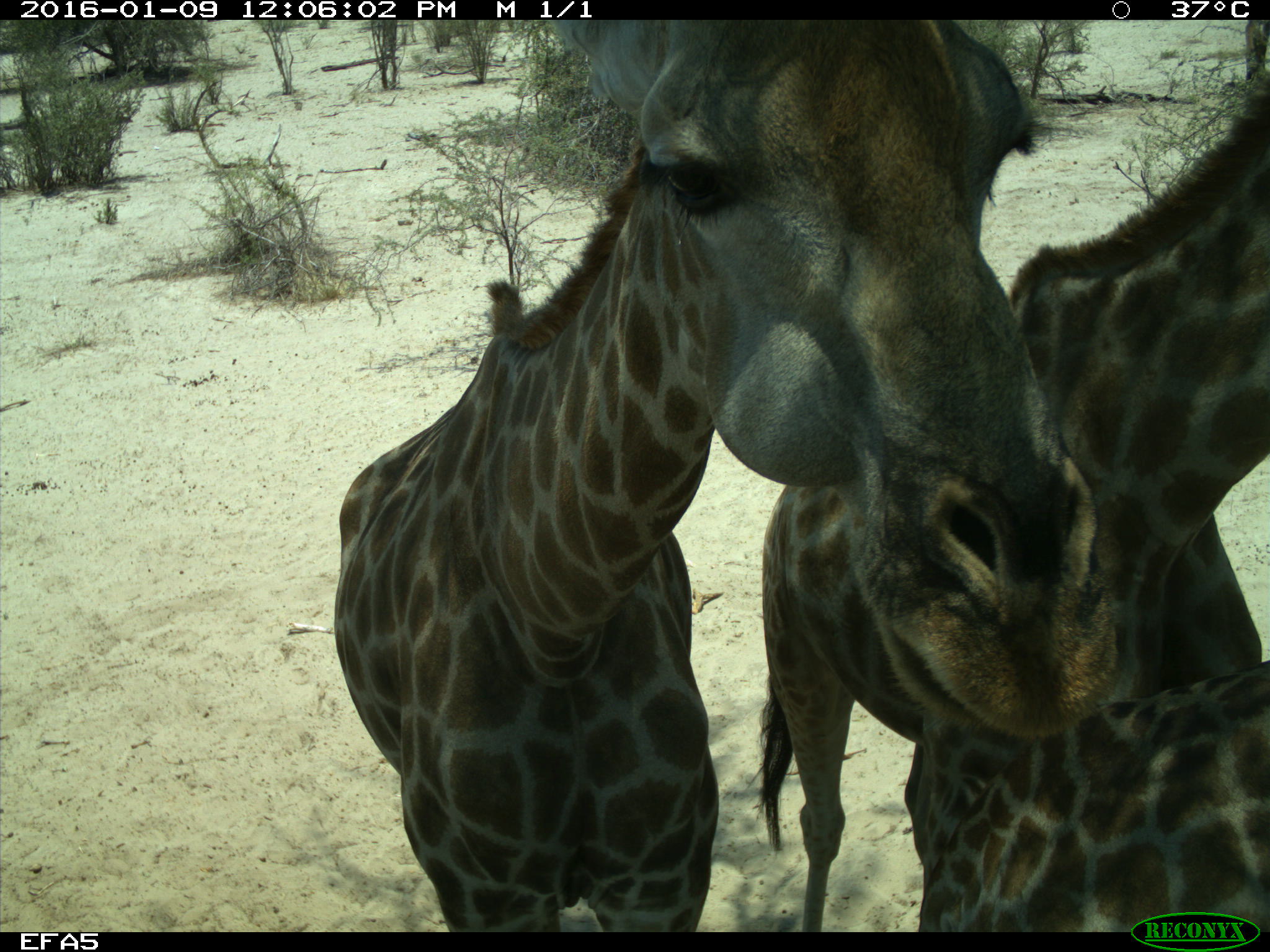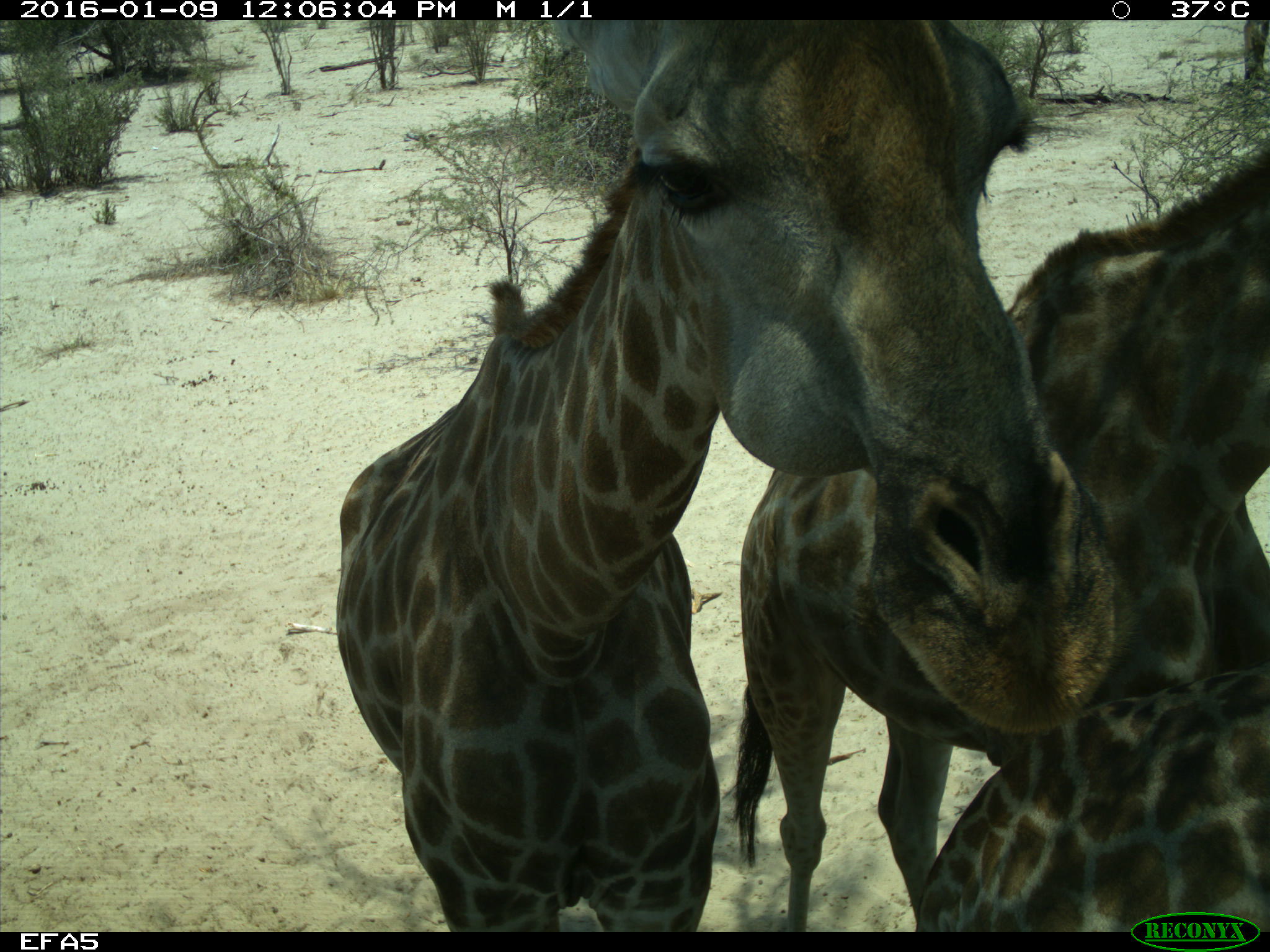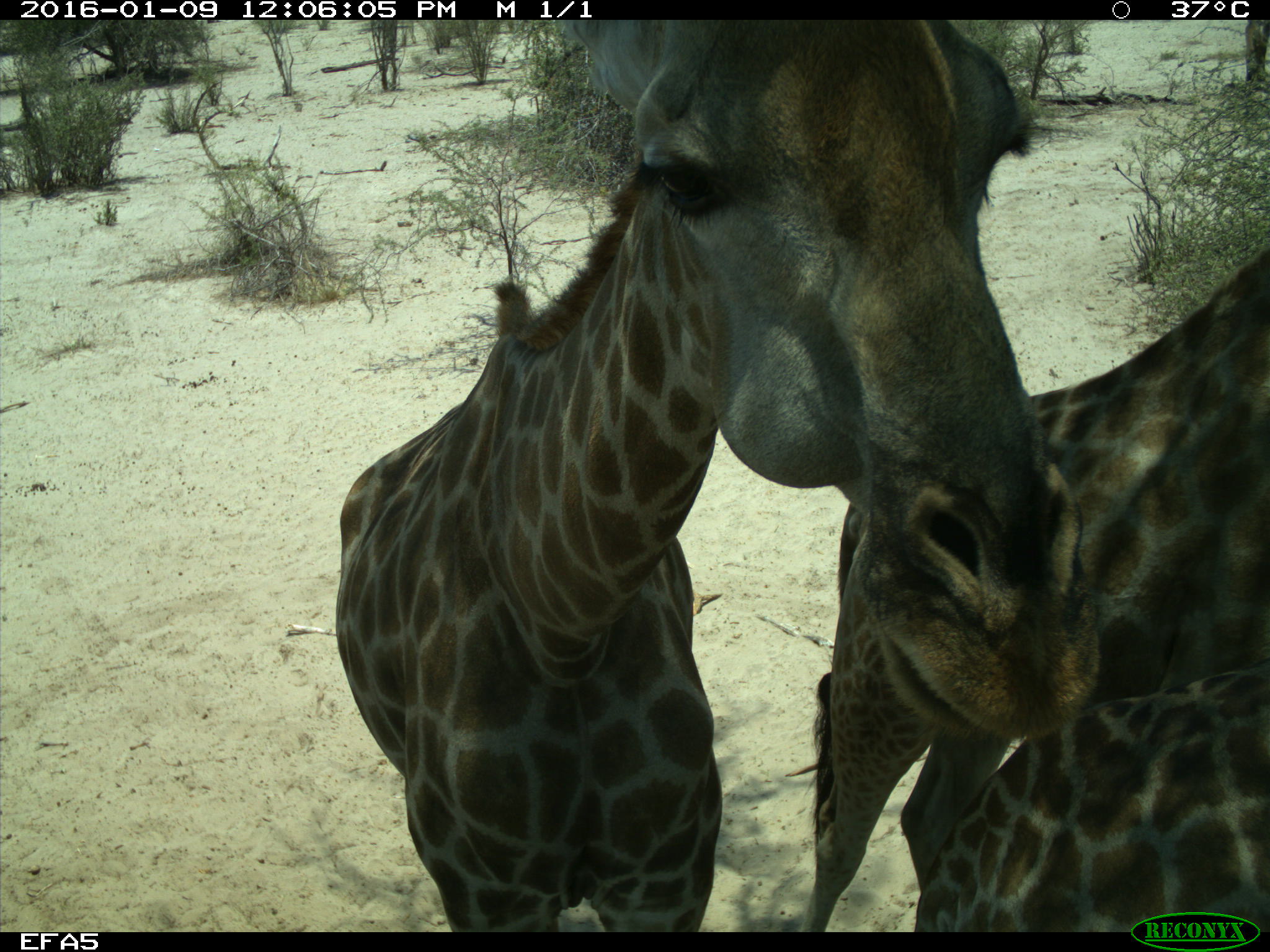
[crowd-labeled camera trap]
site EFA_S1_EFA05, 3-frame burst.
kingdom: Animalia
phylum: Chordata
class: Mammalia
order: Artiodactyla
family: Giraffidae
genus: Giraffa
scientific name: Giraffa camelopardalis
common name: giraffe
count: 3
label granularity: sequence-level